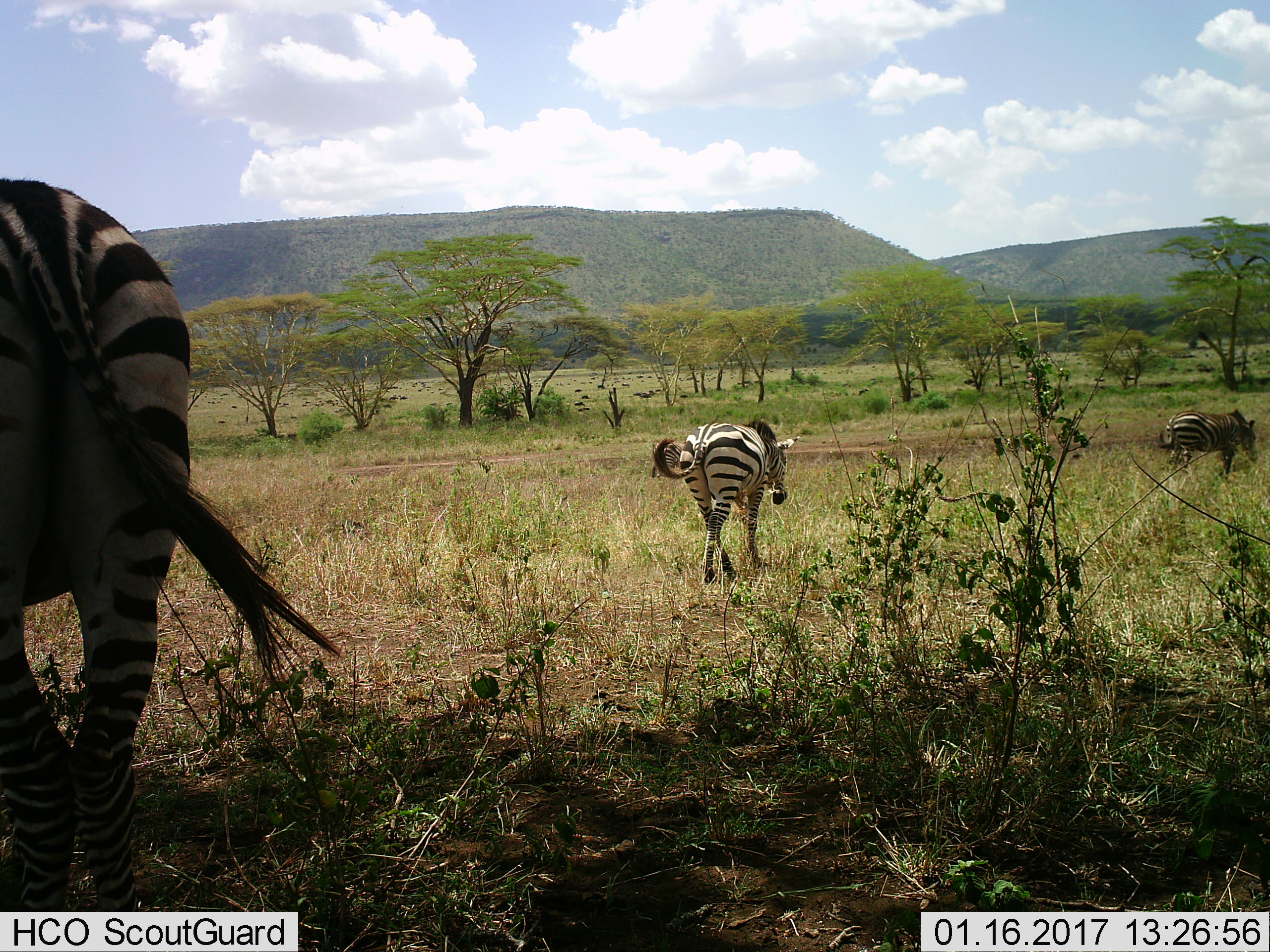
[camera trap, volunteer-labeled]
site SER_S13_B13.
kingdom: Animalia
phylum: Chordata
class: Mammalia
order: Perissodactyla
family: Equidae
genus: Equus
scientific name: Equus quagga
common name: plains zebra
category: zebraplains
Zebraplains (plains zebra) (Equus quagga), count 3. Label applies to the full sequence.